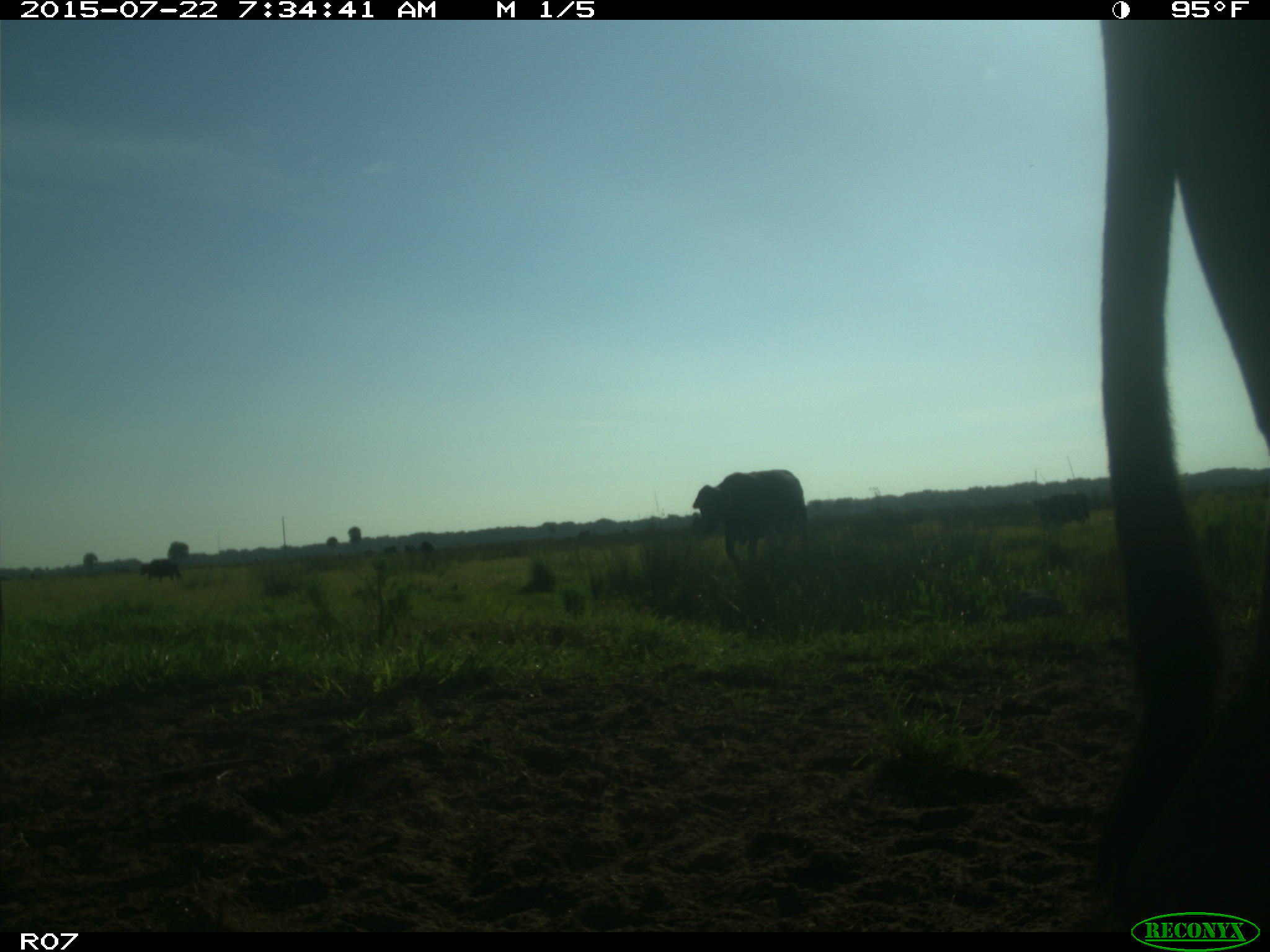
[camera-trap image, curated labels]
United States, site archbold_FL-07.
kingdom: Animalia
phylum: Chordata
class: Mammalia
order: Artiodactyla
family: Bovidae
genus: Bos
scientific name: Bos taurus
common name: domestic cow